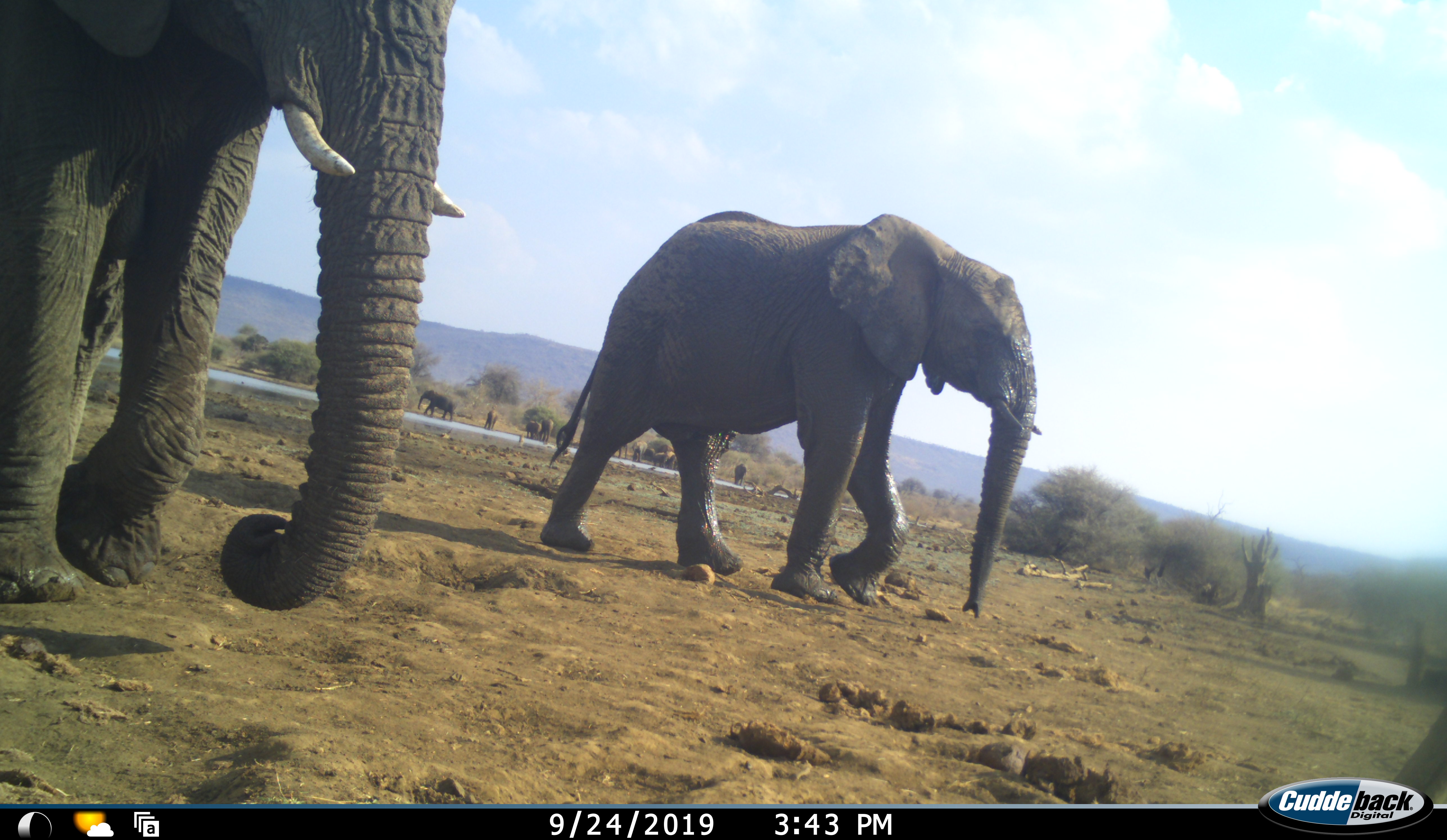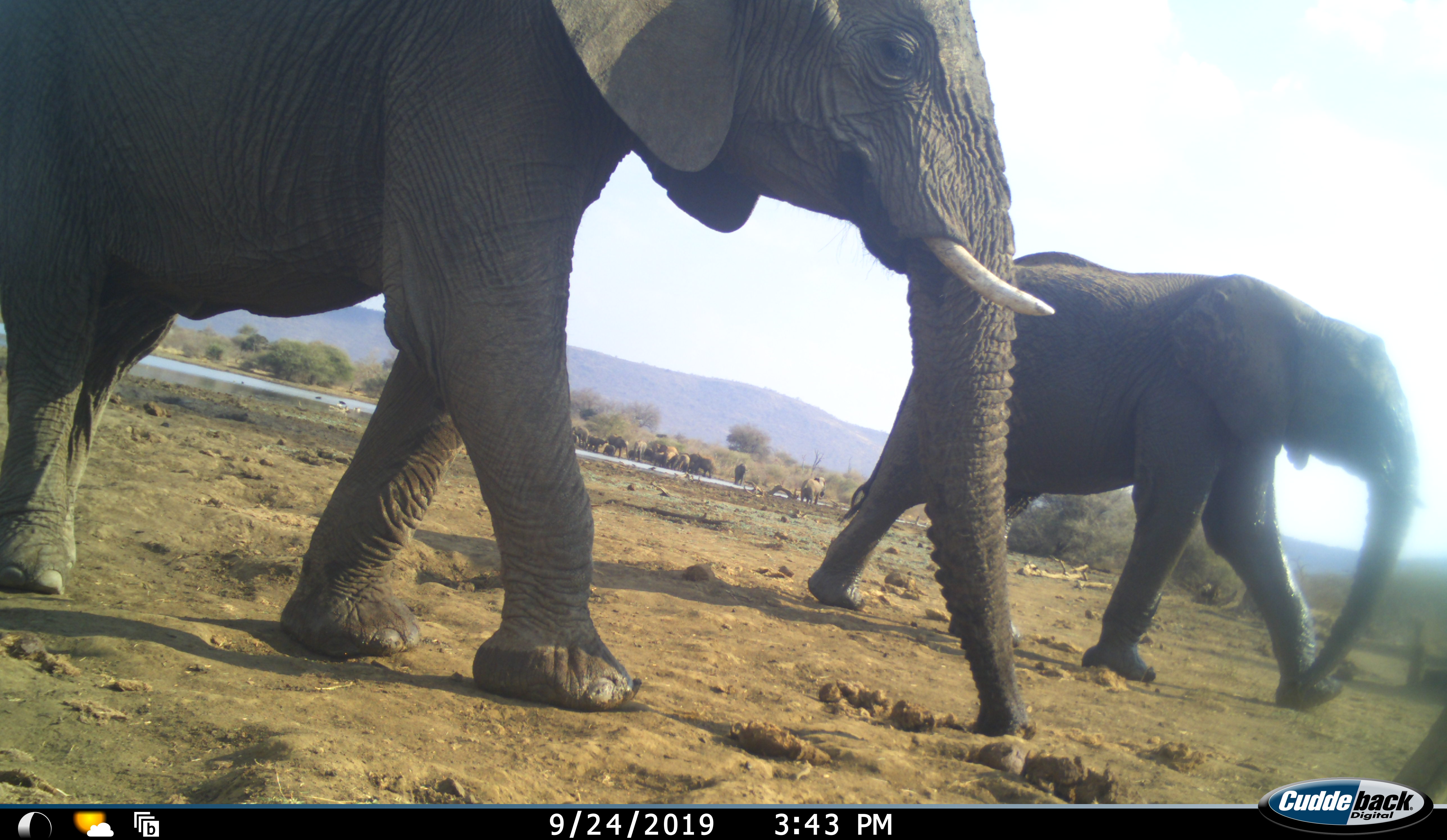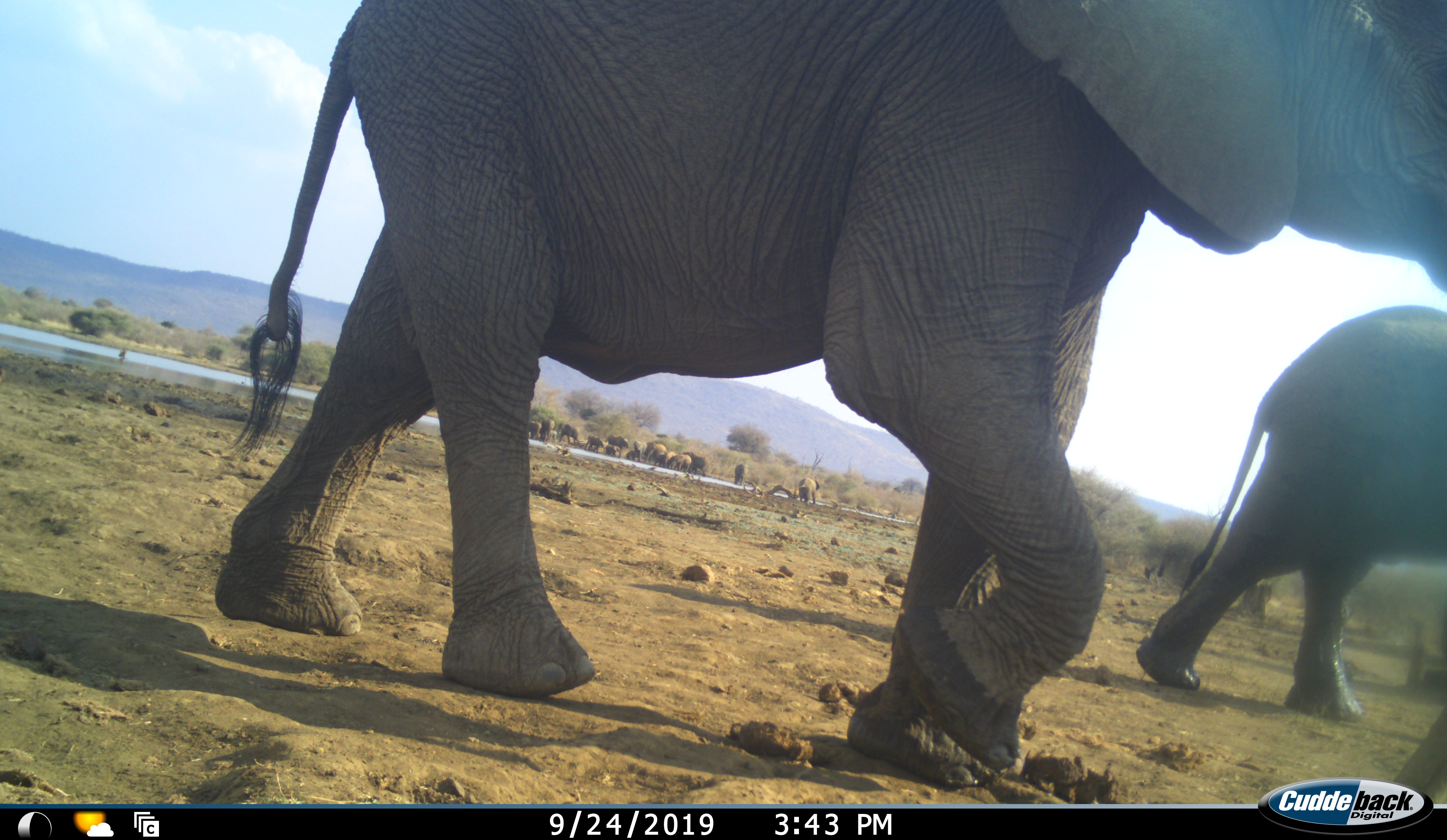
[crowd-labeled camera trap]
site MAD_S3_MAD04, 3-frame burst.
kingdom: Animalia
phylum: Chordata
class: Mammalia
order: Proboscidea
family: Elephantidae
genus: Loxodonta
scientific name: Loxodonta africana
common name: african bush elephant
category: elephant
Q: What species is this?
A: Elephant (african bush elephant) (Loxodonta africana).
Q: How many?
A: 11-50.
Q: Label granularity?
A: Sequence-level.